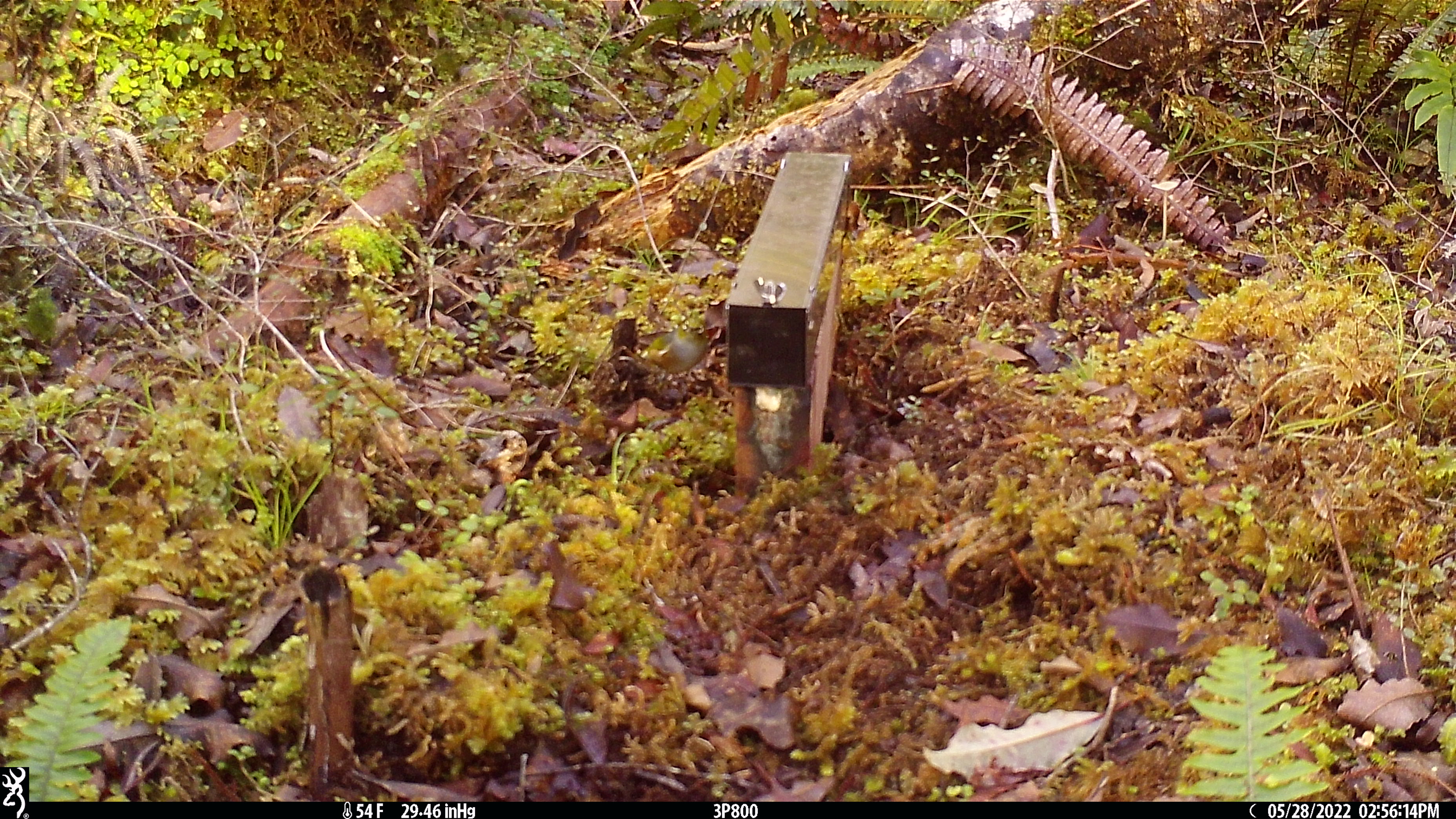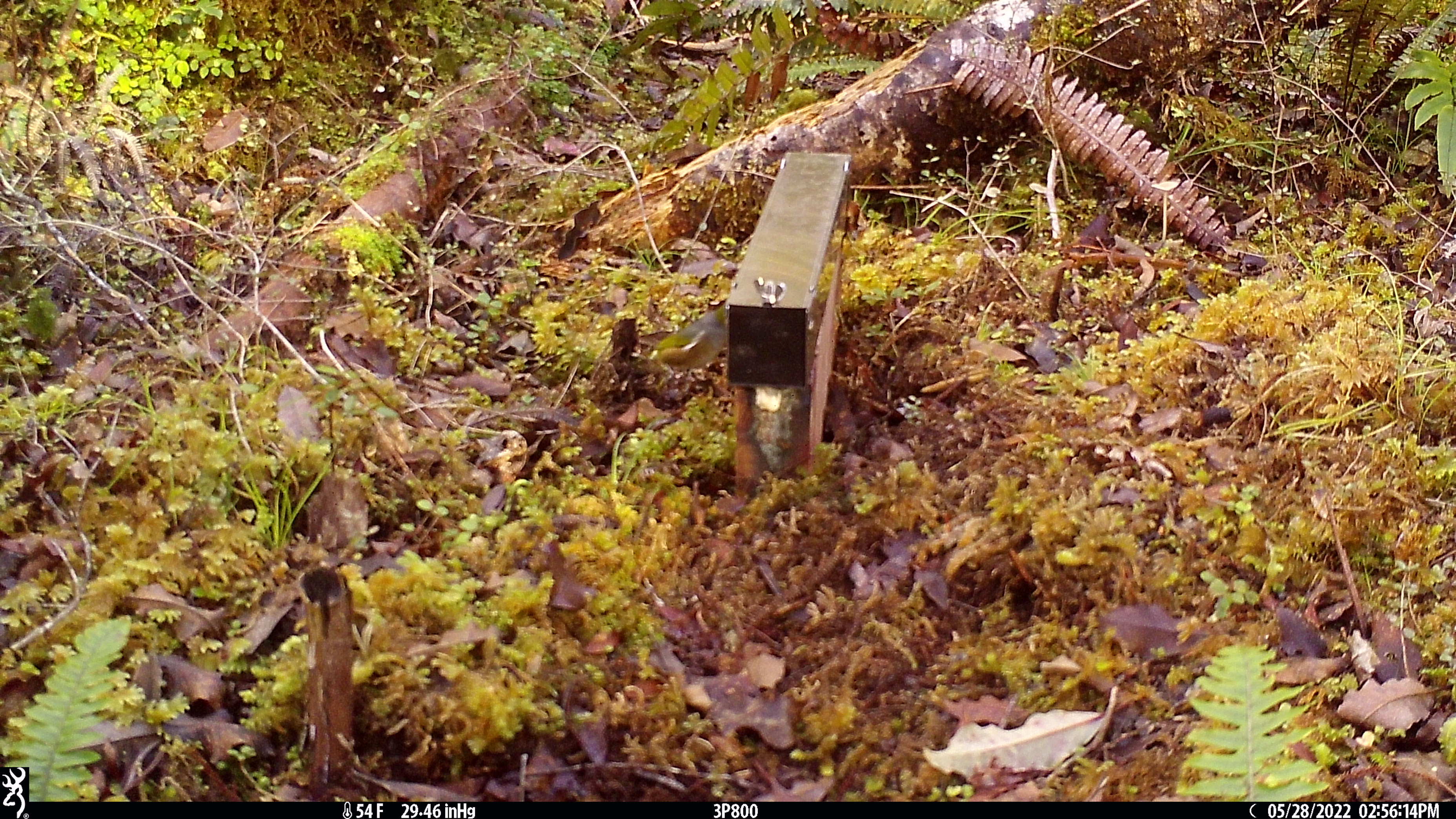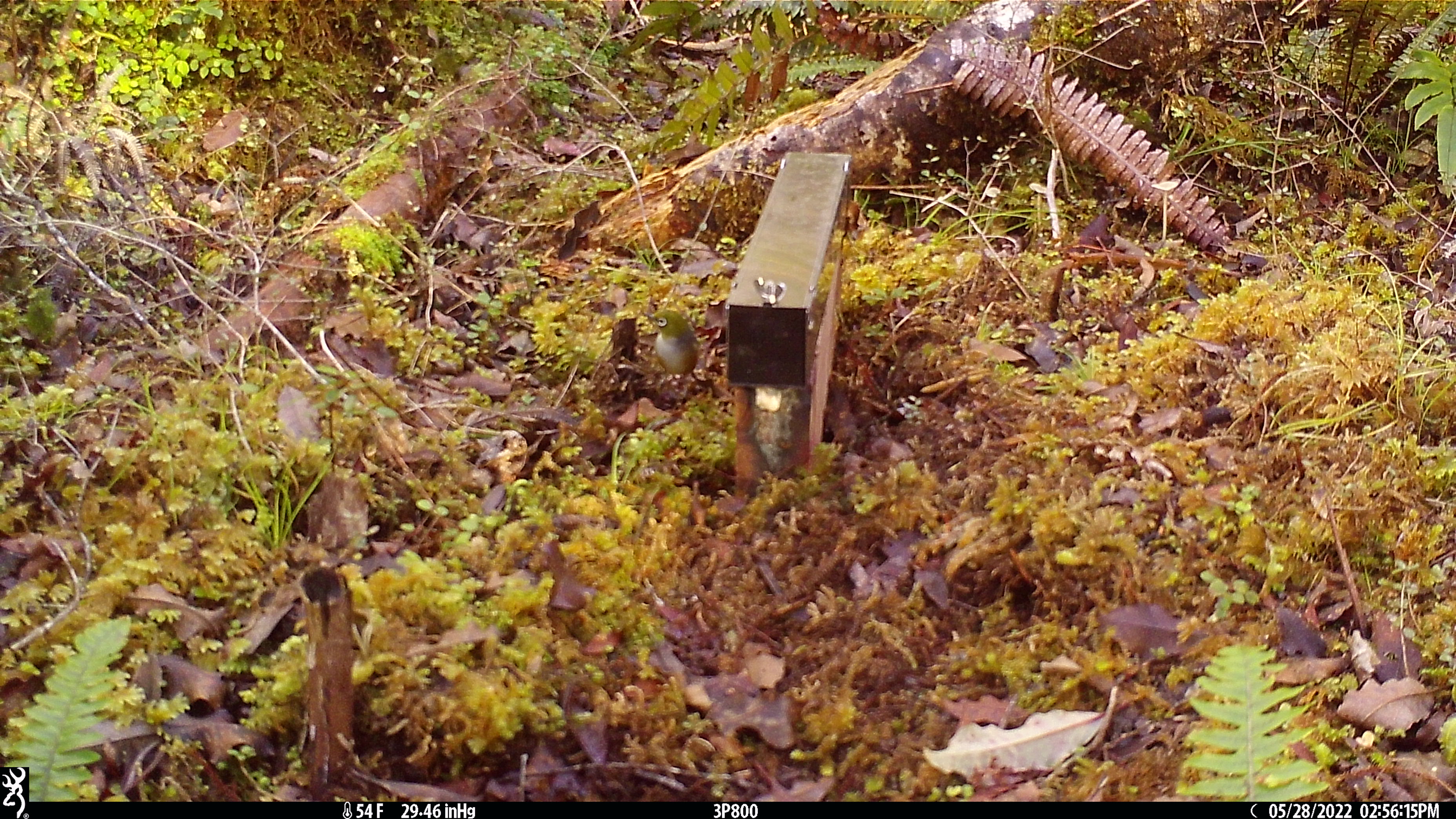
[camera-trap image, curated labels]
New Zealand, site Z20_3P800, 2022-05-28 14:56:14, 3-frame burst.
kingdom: Animalia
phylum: Chordata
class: Aves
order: Passeriformes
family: Zosteropidae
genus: Zosterops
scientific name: Zosterops lateralis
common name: silvereye